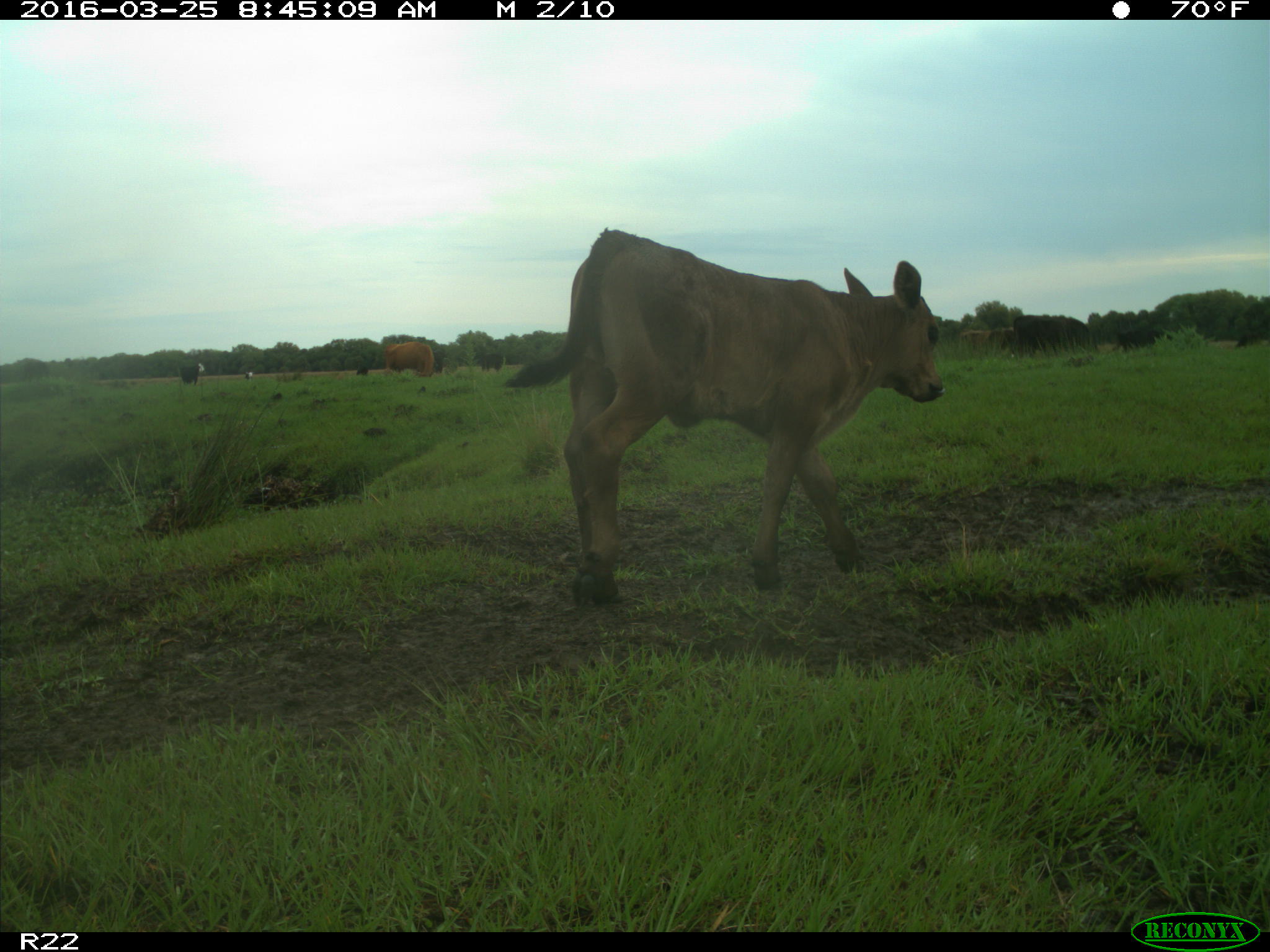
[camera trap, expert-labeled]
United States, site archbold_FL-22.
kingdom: Animalia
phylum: Chordata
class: Mammalia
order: Artiodactyla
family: Bovidae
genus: Bos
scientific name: Bos taurus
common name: domestic cow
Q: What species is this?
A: Bos taurus (domestic cow).